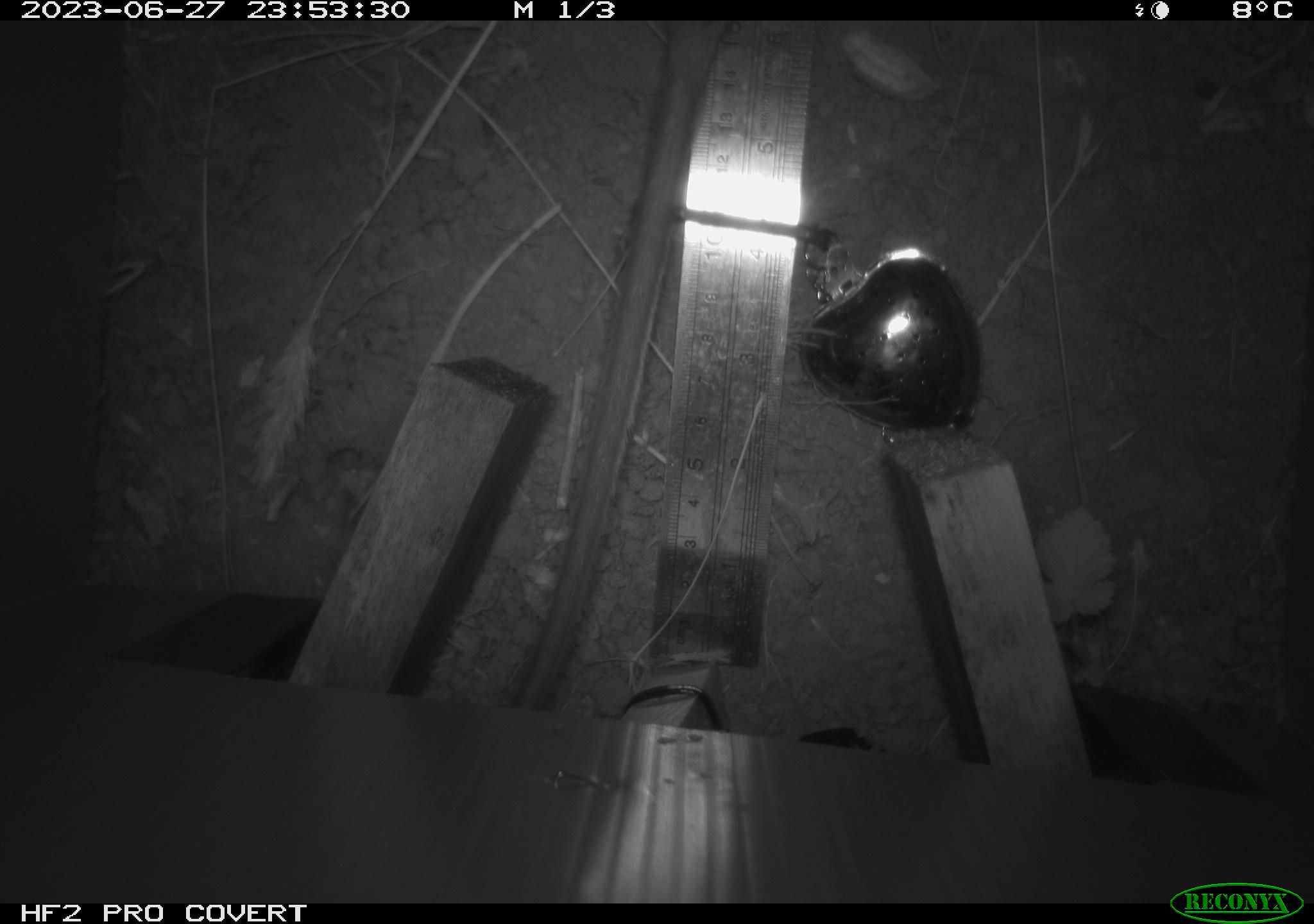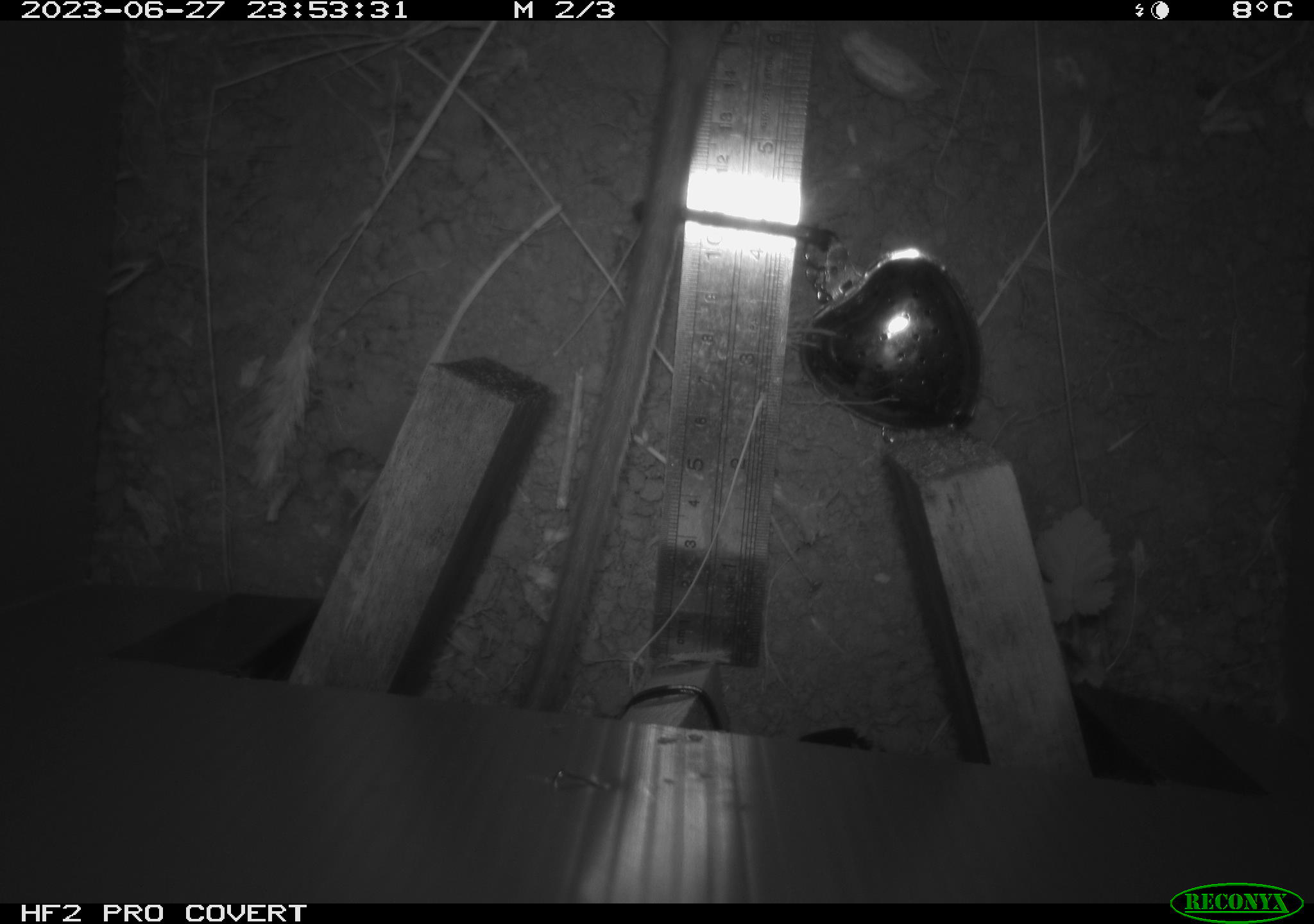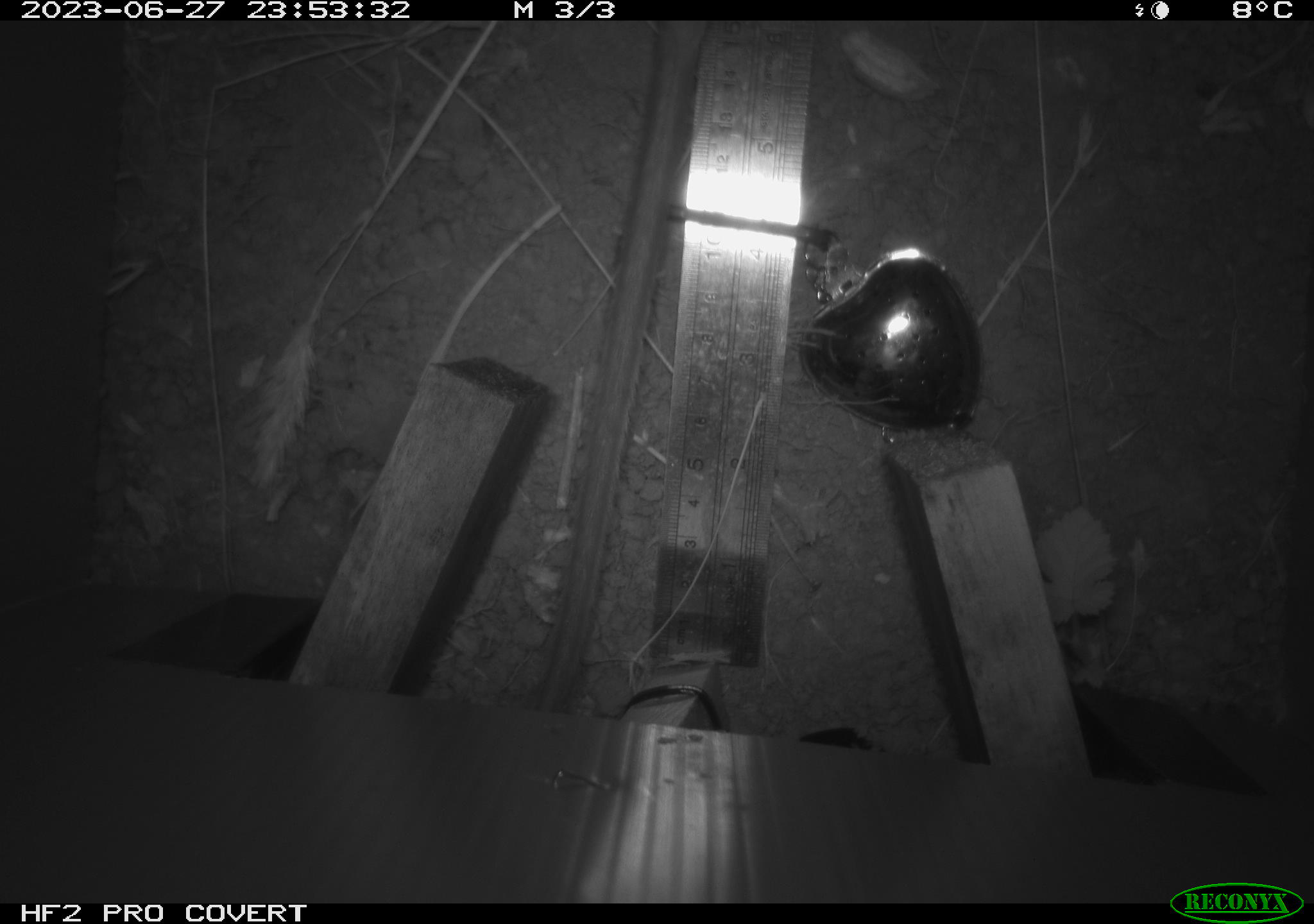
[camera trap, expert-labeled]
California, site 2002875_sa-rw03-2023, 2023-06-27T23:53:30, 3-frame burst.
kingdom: Animalia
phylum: Chordata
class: Mammalia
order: Rodentia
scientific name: Rodentia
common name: mouse species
Mouse species (Rodentia).